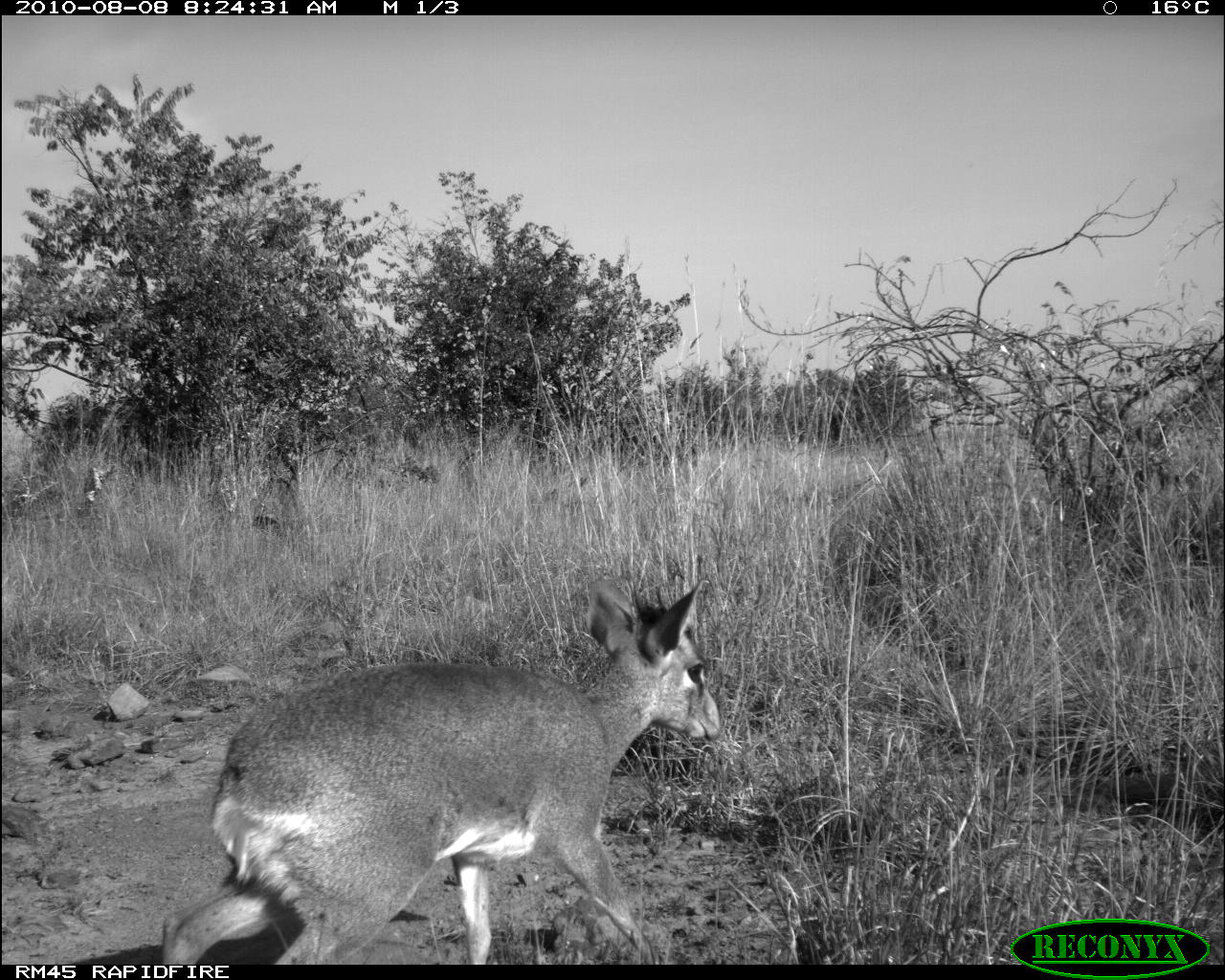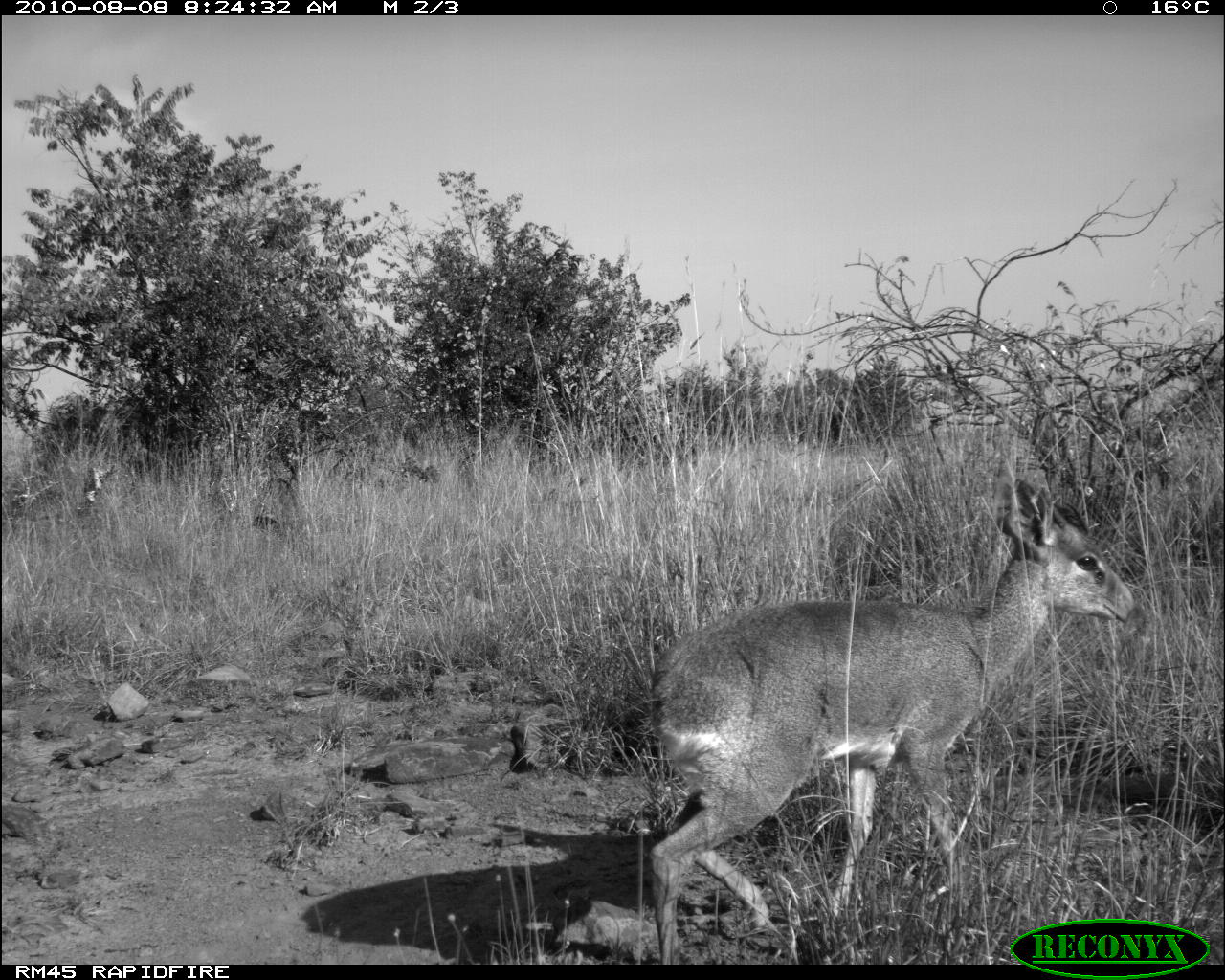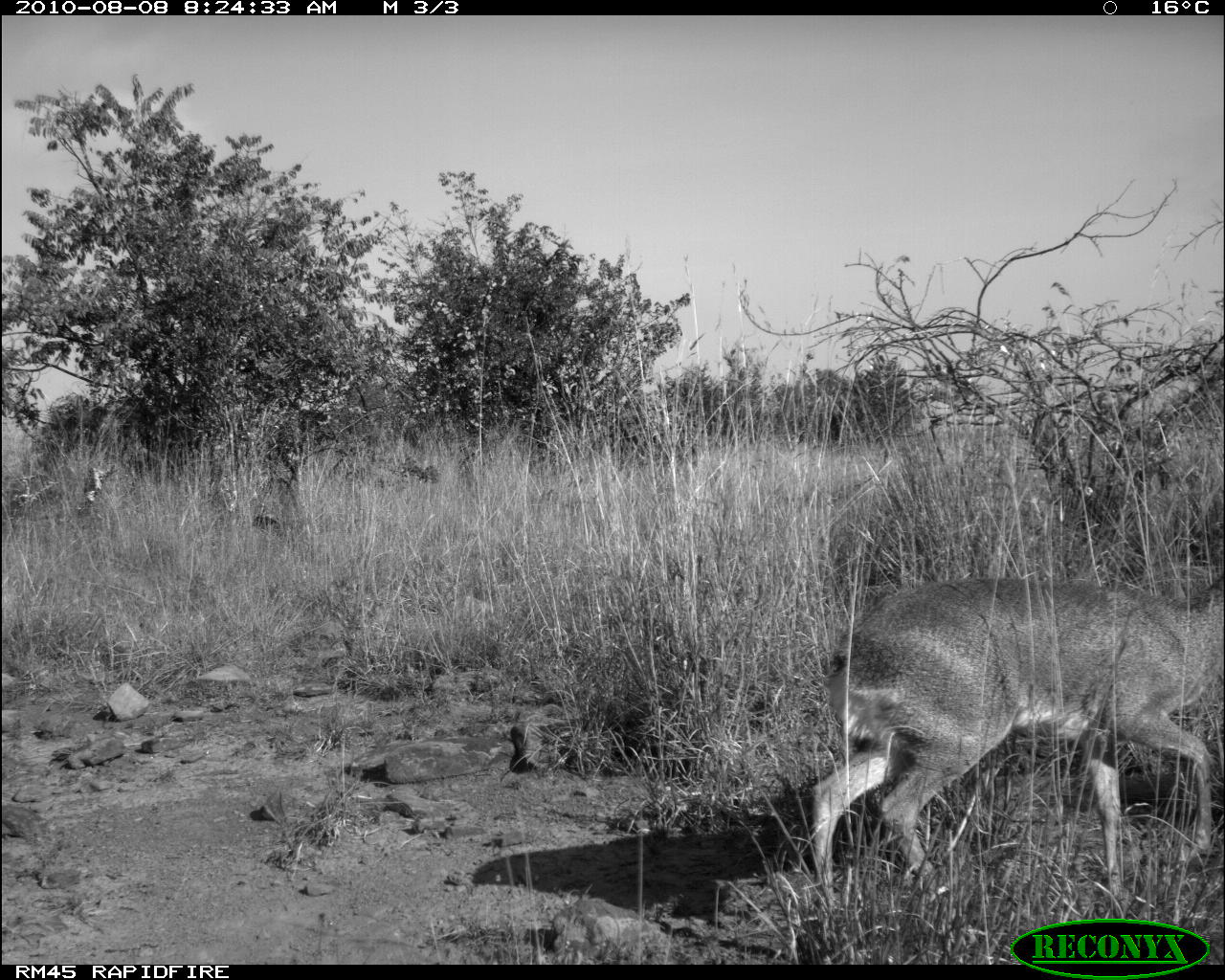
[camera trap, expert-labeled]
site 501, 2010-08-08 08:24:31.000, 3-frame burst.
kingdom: Animalia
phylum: Chordata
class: Mammalia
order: Artiodactyla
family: Bovidae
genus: Tragelaphus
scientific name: Tragelaphus oryx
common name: eland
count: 1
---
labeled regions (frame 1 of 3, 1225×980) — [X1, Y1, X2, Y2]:
tragelaphus oryx: [161, 580, 719, 965]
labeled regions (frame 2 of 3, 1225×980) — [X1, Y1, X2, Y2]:
tragelaphus oryx: [650, 485, 1133, 965]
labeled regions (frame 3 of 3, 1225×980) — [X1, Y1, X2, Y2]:
tragelaphus oryx: [810, 566, 1223, 902]